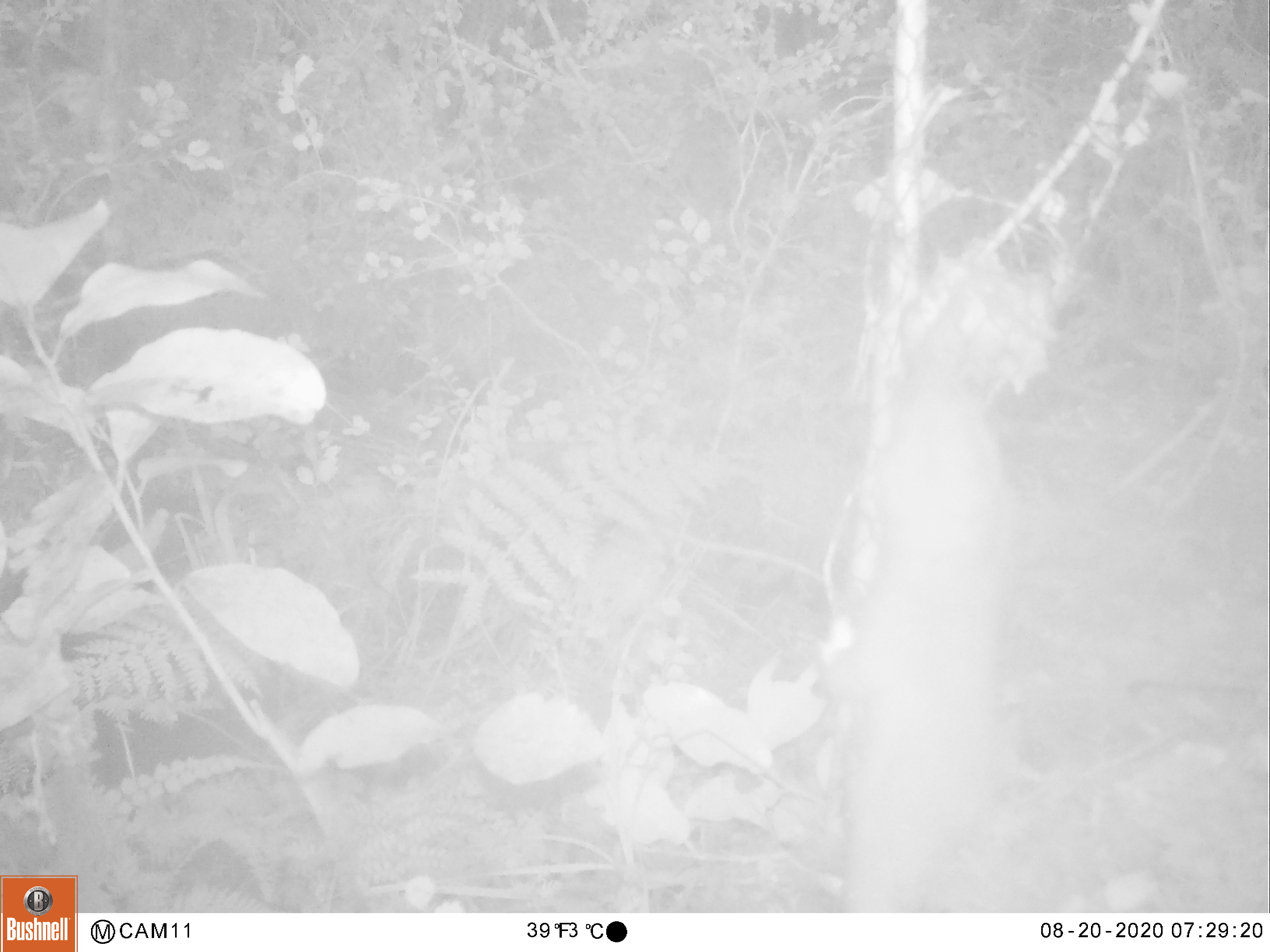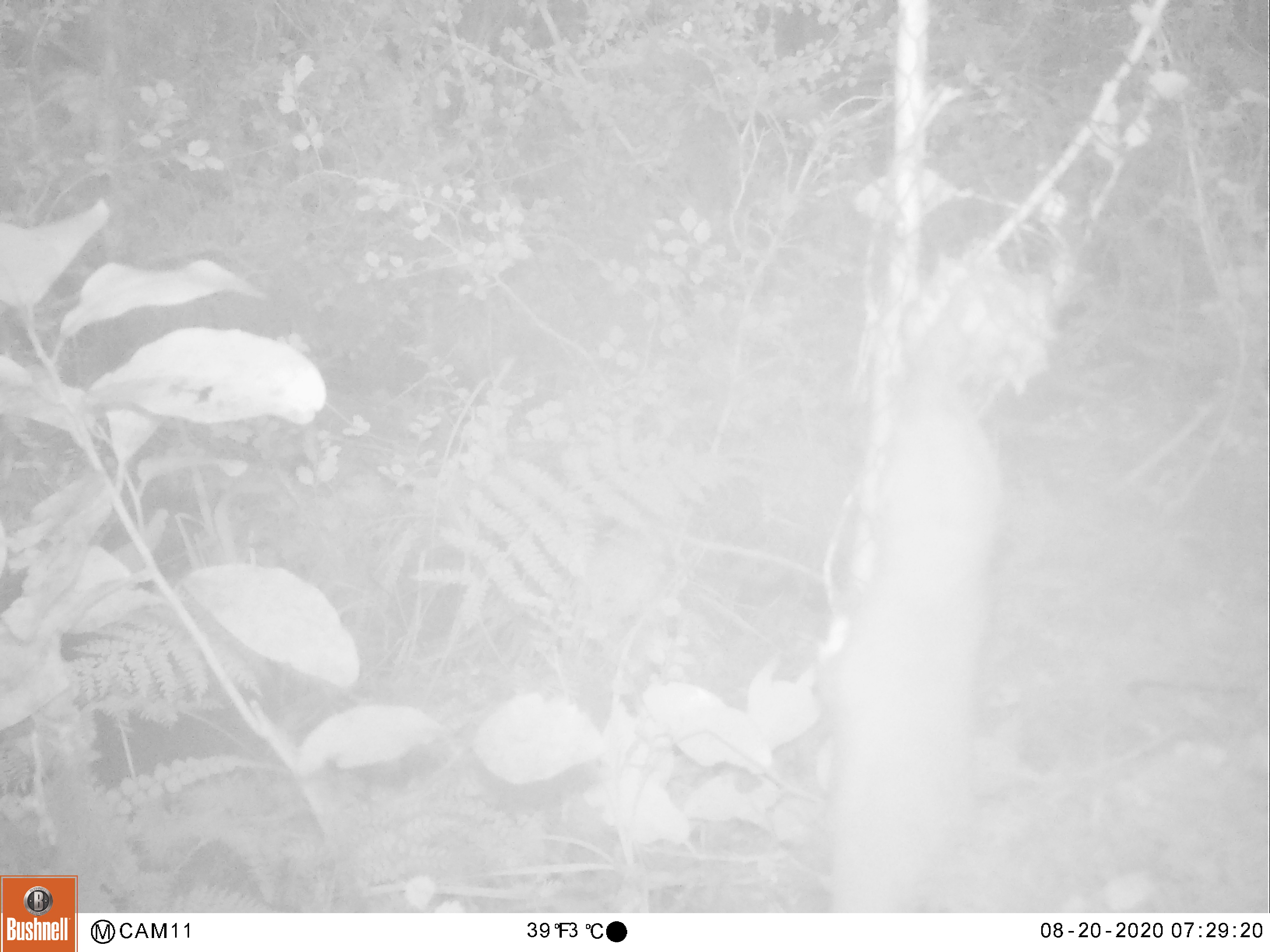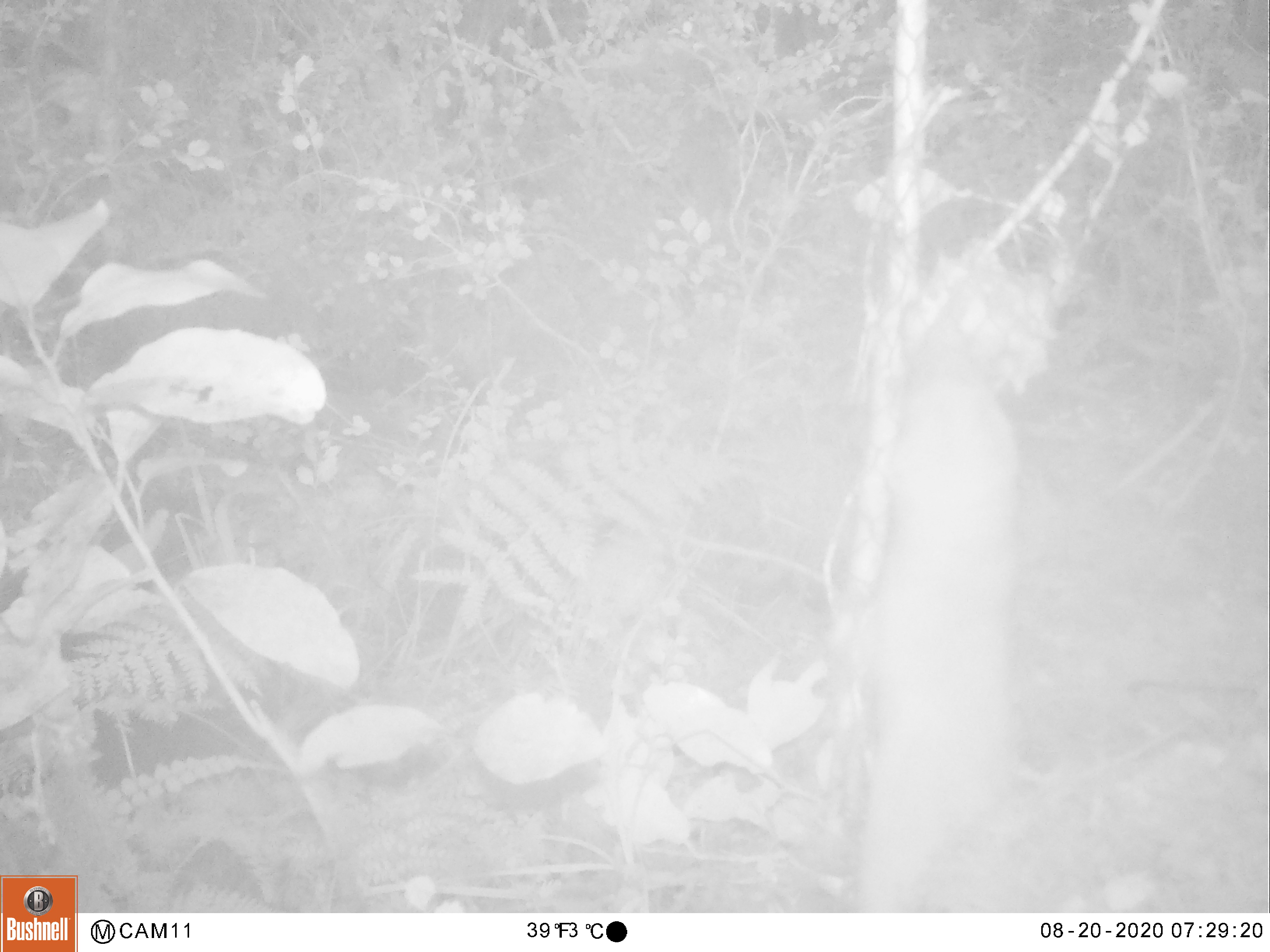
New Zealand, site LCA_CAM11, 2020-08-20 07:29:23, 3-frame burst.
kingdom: Animalia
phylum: Chordata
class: Mammalia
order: Carnivora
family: Mustelidae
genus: Mustela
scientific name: Mustela erminea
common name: stoat